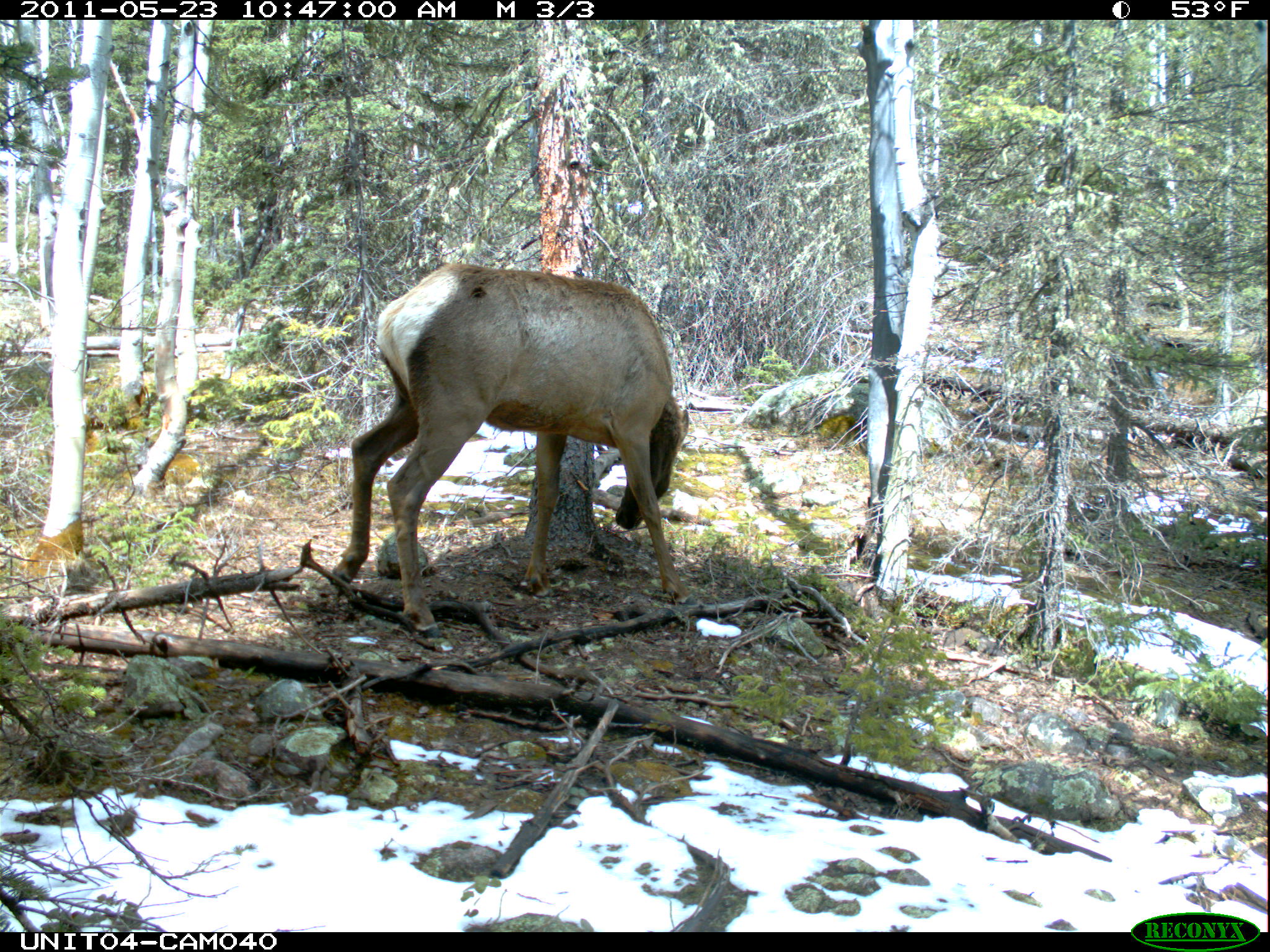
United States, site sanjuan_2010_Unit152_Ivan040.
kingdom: Animalia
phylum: Chordata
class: Mammalia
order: Artiodactyla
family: Cervidae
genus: Cervus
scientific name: Cervus elaphus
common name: red deer